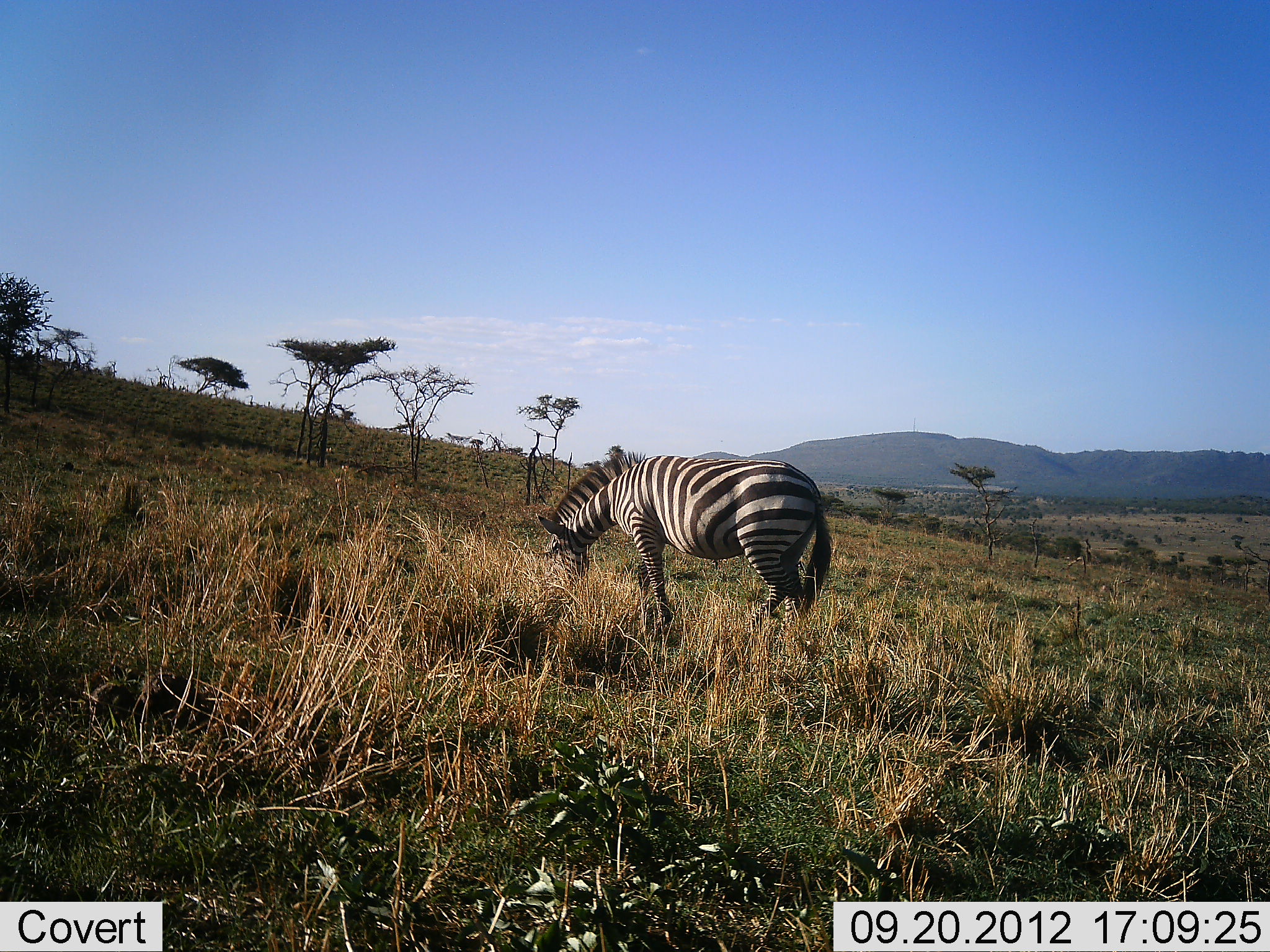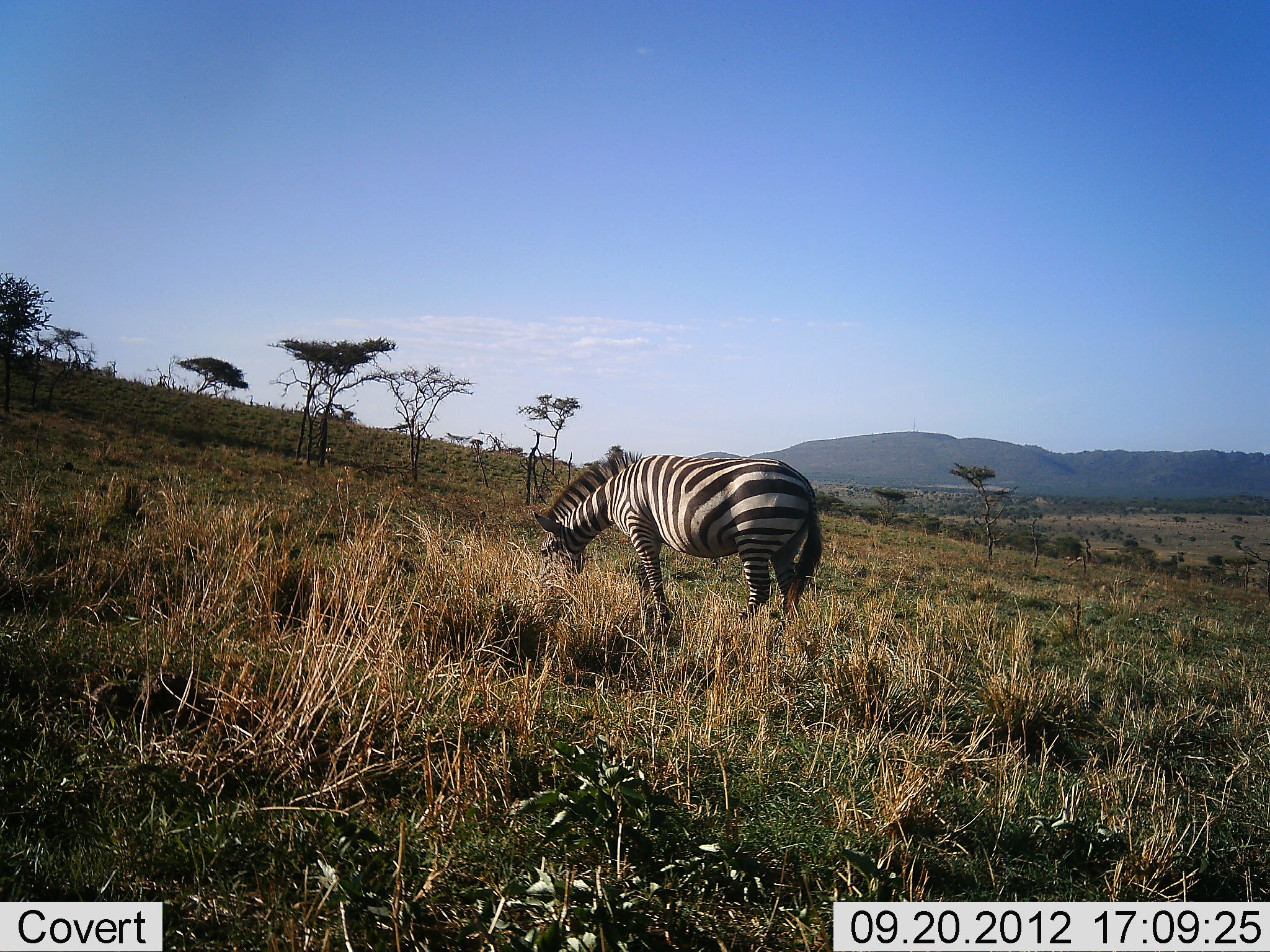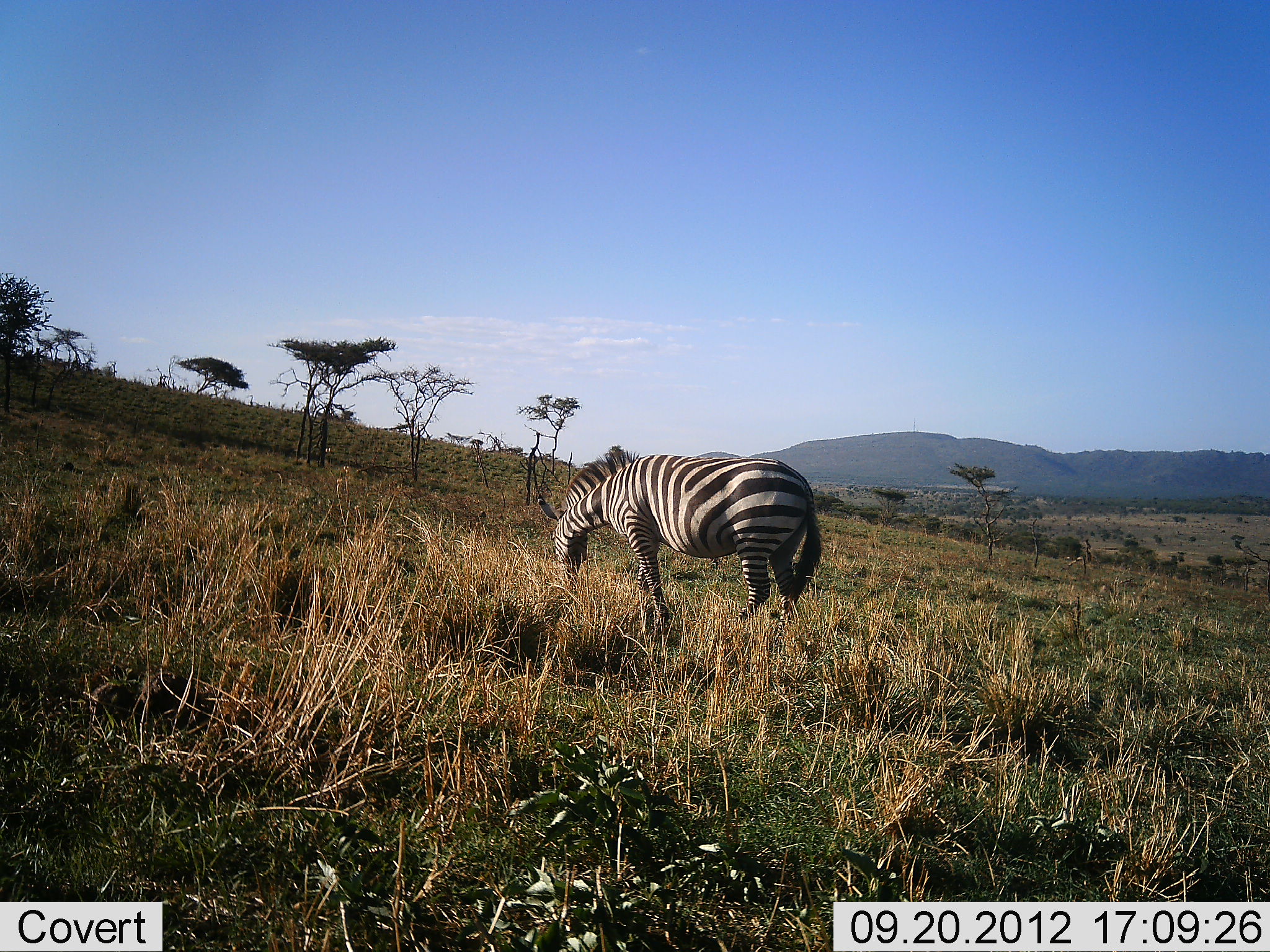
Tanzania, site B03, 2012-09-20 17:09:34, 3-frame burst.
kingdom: Animalia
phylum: Chordata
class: Mammalia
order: Perissodactyla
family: Equidae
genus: Equus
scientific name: Equus quagga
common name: plains zebra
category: zebra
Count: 1.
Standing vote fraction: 30%.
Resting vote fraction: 0%.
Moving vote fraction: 0%.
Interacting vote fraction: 0%.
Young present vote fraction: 0%.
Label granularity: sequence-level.